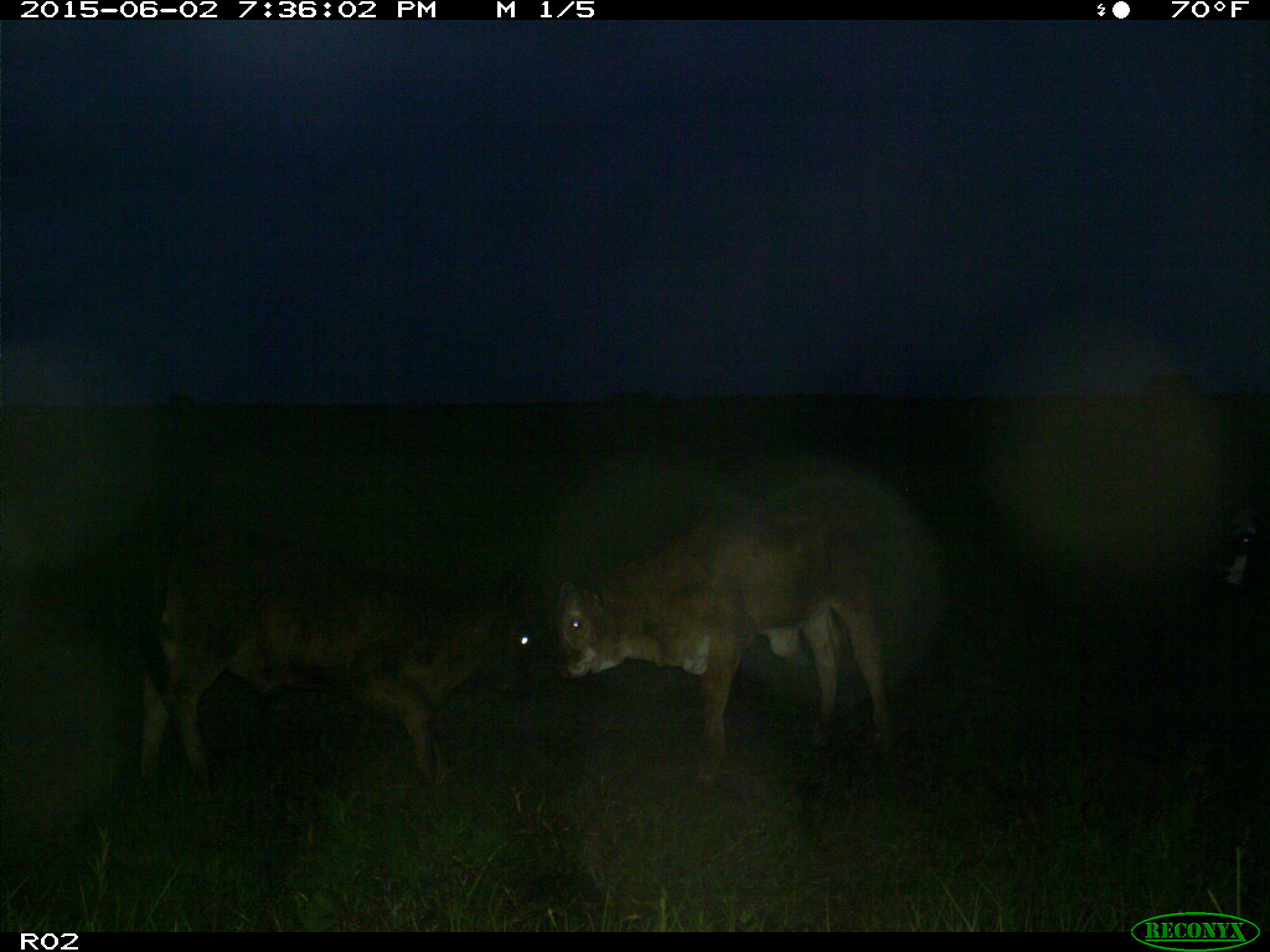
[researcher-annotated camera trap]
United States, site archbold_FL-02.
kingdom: Animalia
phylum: Chordata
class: Mammalia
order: Artiodactyla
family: Bovidae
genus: Bos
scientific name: Bos taurus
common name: domestic cow